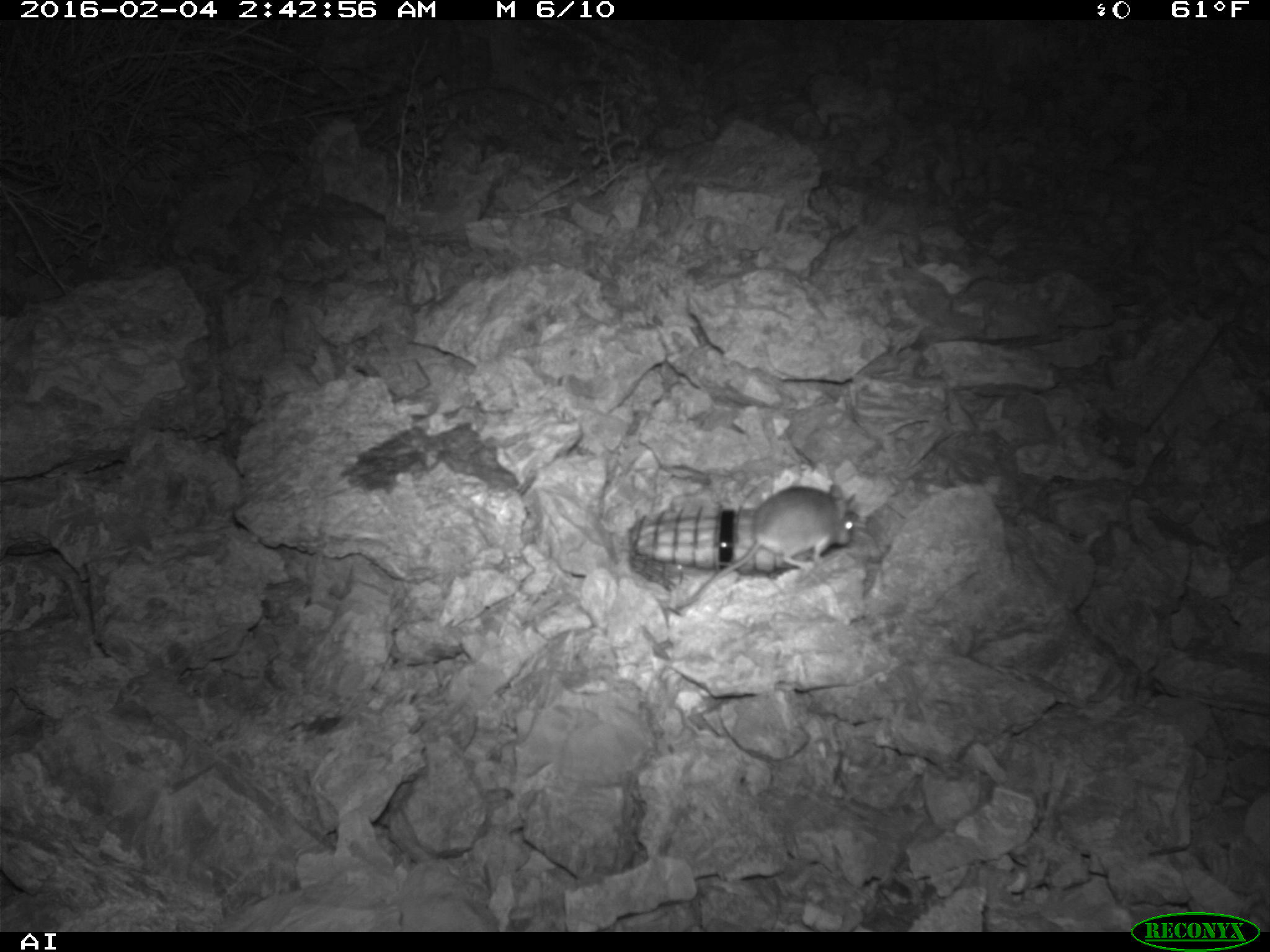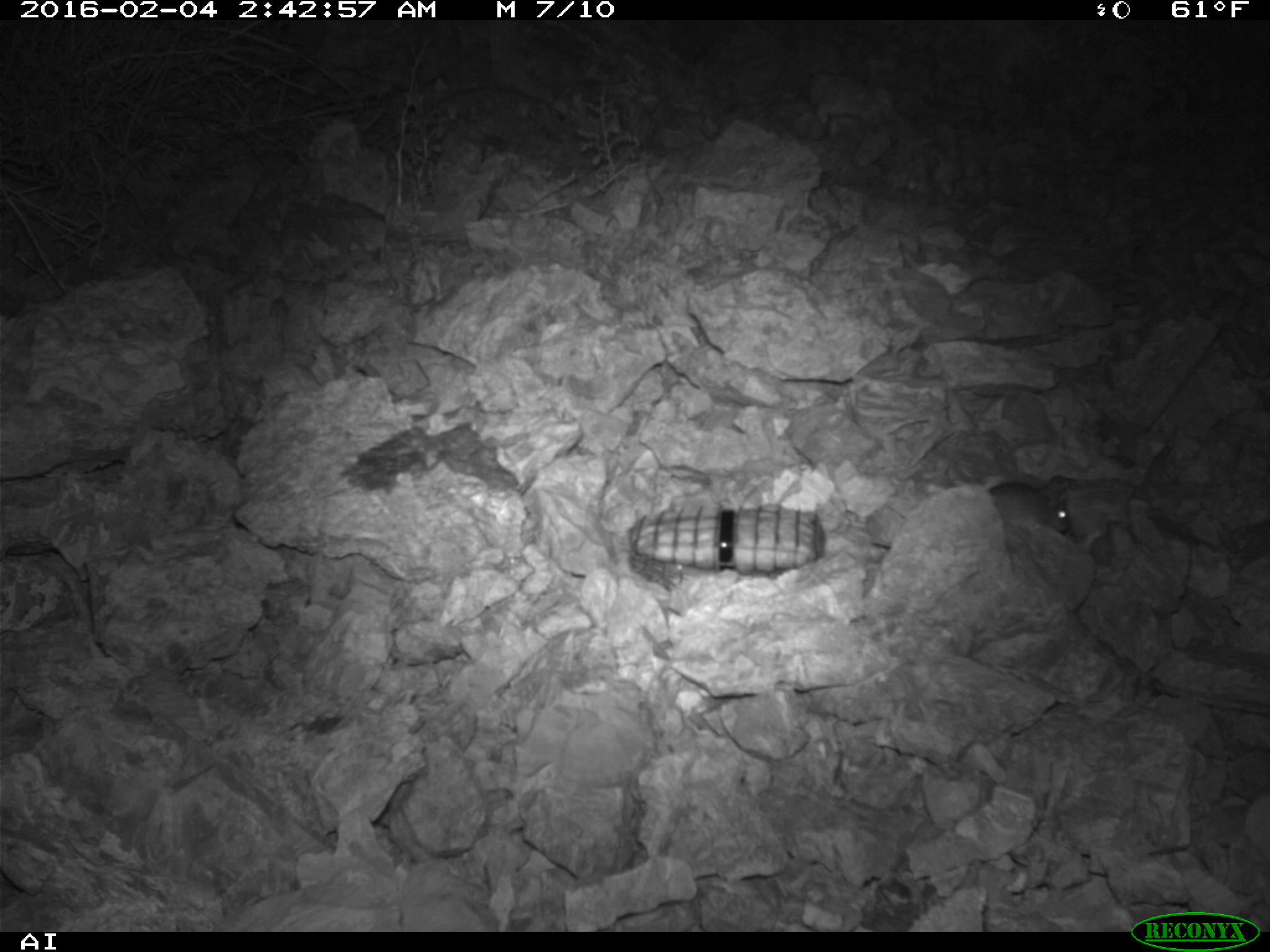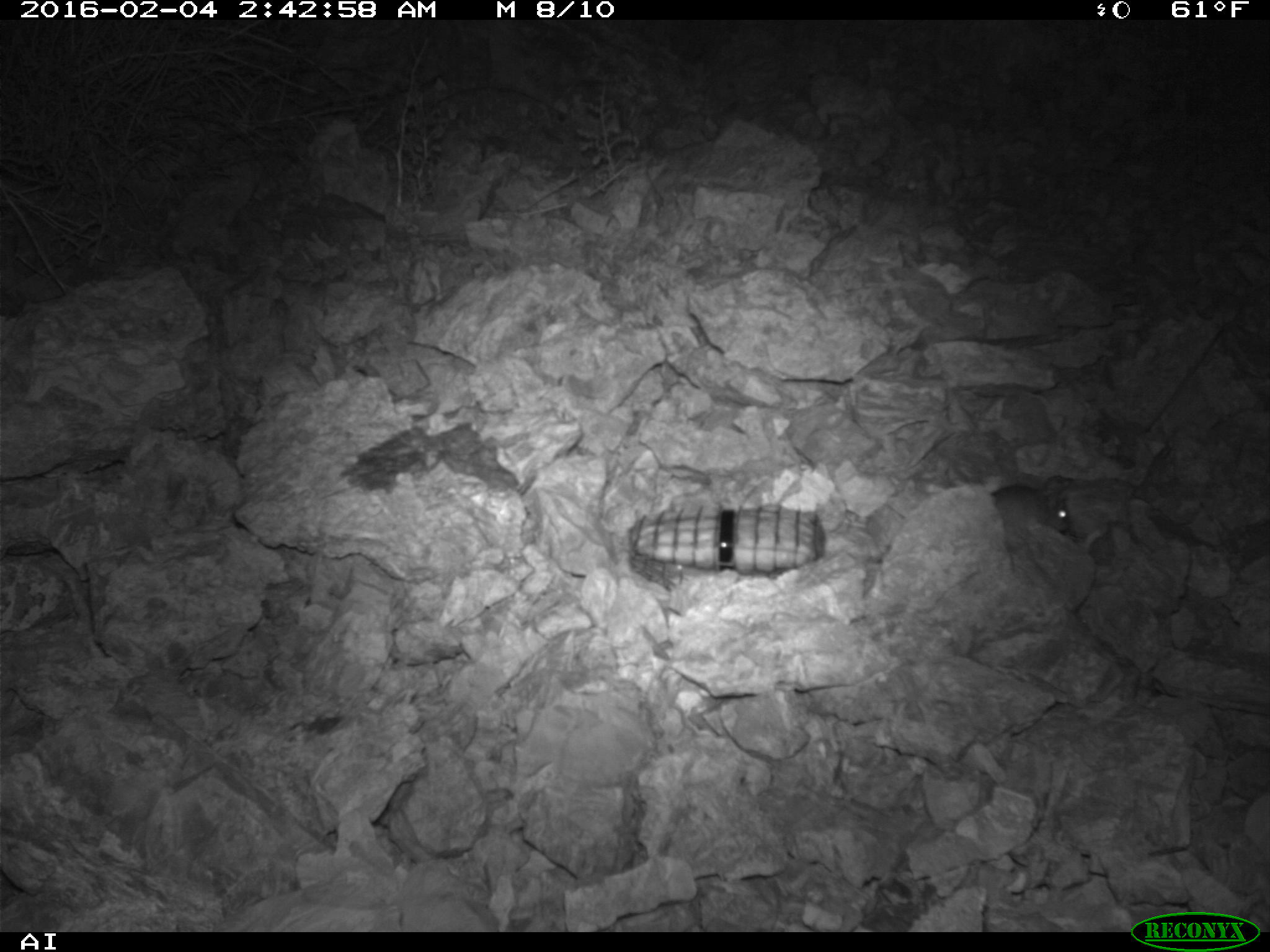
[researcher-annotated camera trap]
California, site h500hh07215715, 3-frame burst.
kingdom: Animalia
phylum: Chordata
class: Mammalia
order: Rodentia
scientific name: Rodentia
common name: rodent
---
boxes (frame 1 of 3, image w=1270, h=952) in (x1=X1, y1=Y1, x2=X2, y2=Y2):
rodent: (x1=672, y1=482, x2=858, y2=615)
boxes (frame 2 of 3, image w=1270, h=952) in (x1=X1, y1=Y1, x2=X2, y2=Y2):
rodent: (x1=990, y1=474, x2=1070, y2=532)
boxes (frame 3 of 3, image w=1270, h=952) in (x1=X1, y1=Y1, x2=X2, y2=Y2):
rodent: (x1=991, y1=475, x2=1073, y2=532)